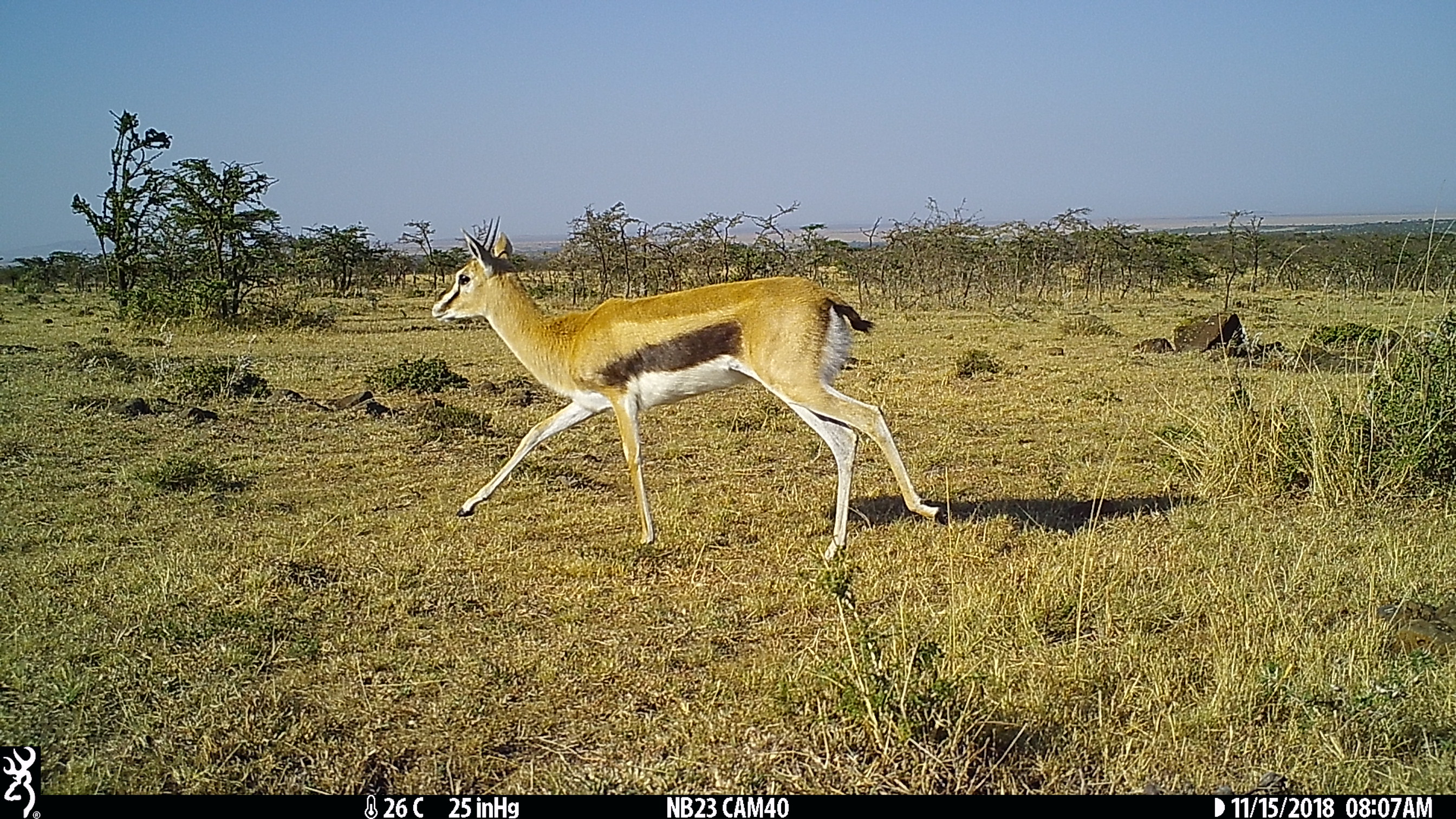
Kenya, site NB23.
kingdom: Animalia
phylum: Chordata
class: Mammalia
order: Artiodactyla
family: Bovidae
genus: Eudorcas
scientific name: Eudorcas thomsonii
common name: thomon's gazelle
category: gazelle thomsons